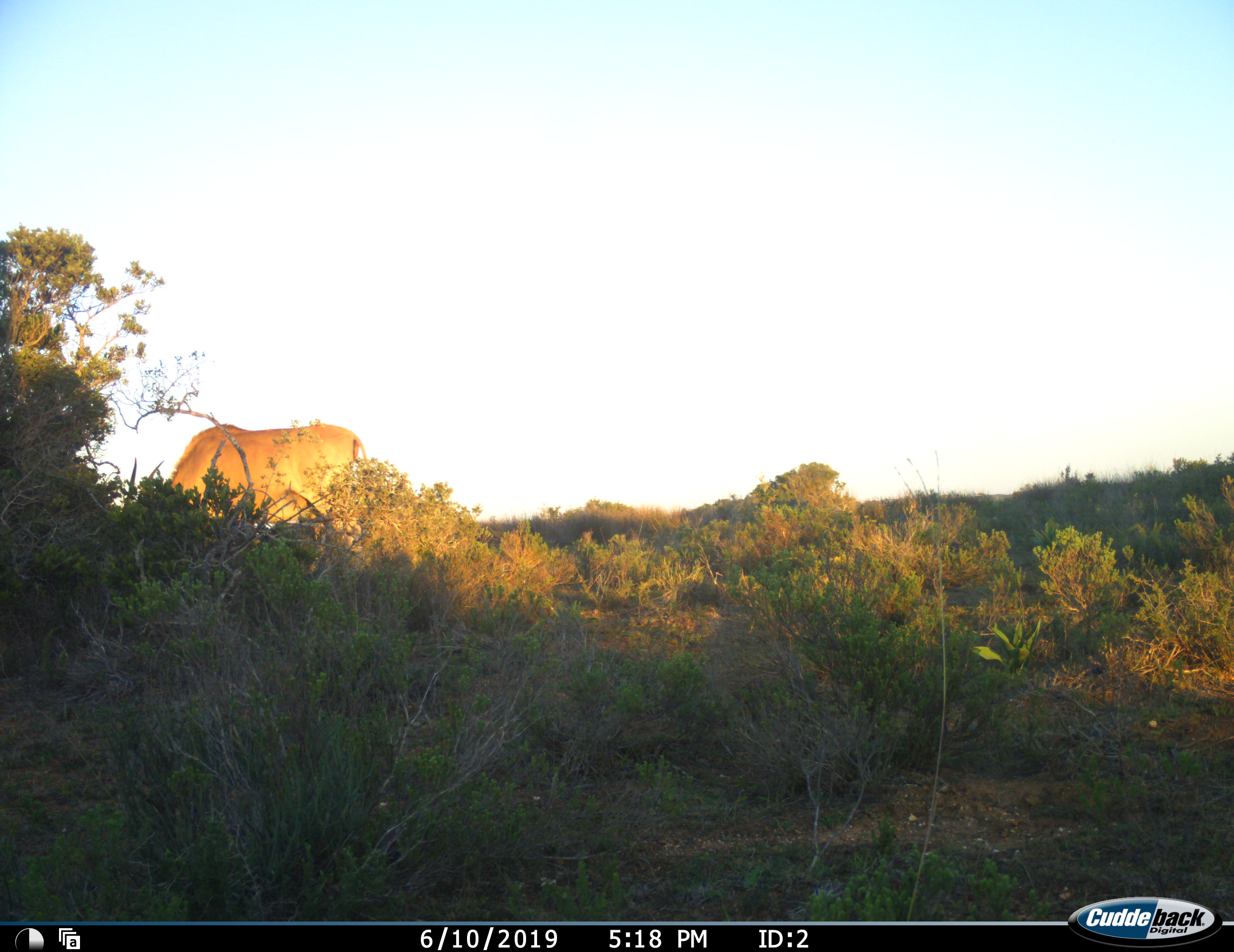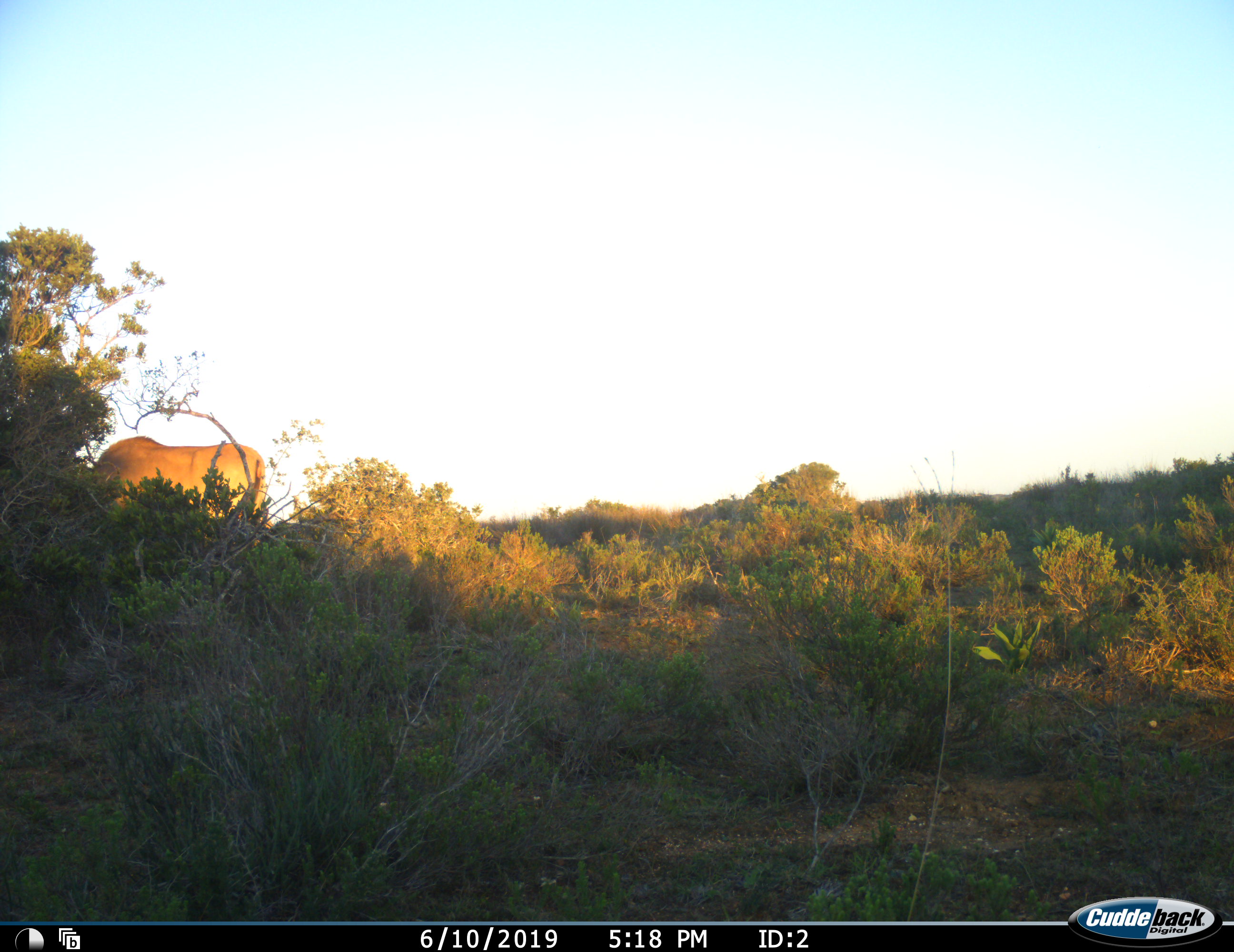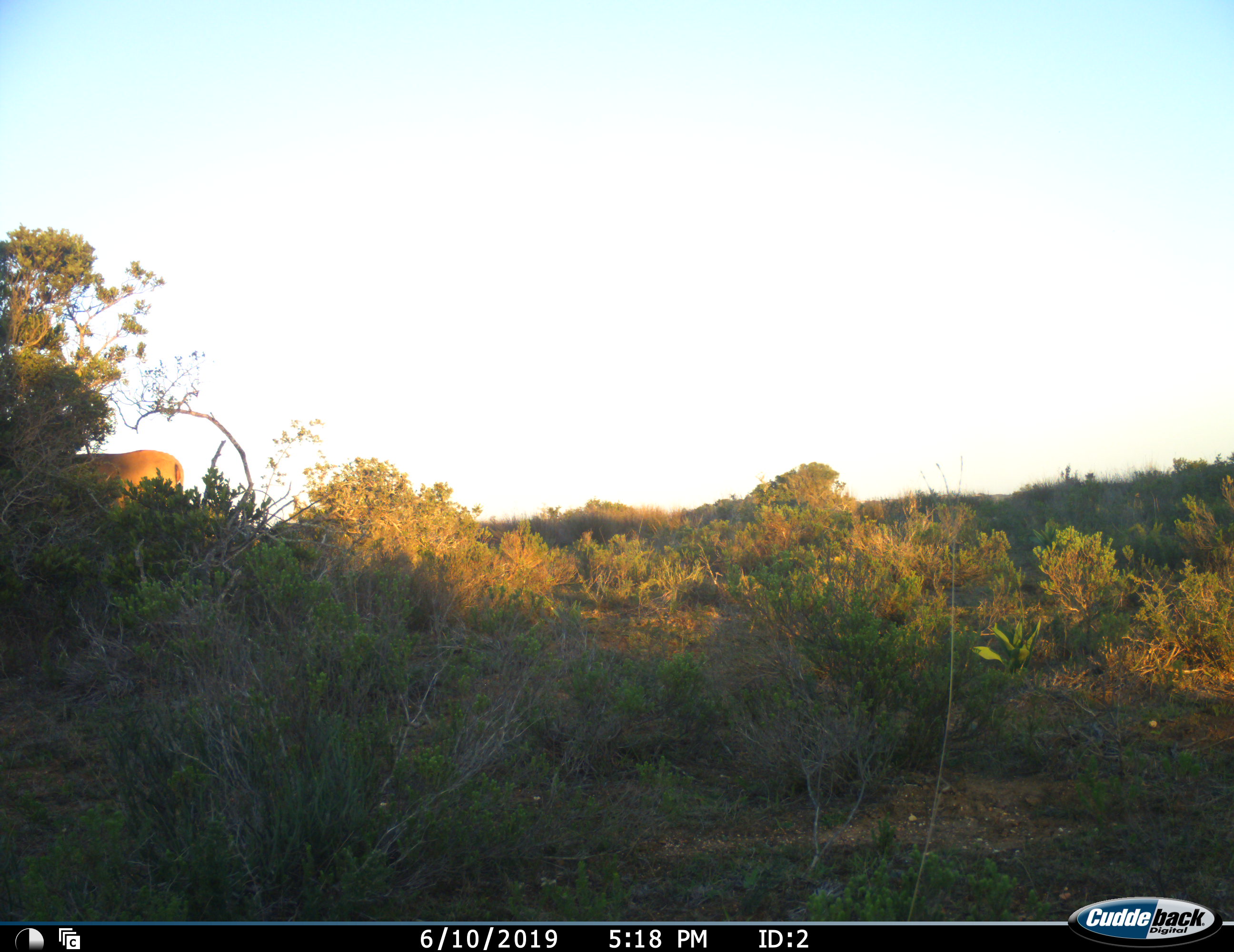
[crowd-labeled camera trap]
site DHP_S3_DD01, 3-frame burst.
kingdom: Animalia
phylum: Chordata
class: Mammalia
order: Artiodactyla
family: Bovidae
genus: Tragelaphus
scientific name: Tragelaphus oryx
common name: eland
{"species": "eland (Tragelaphus oryx)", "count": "1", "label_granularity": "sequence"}